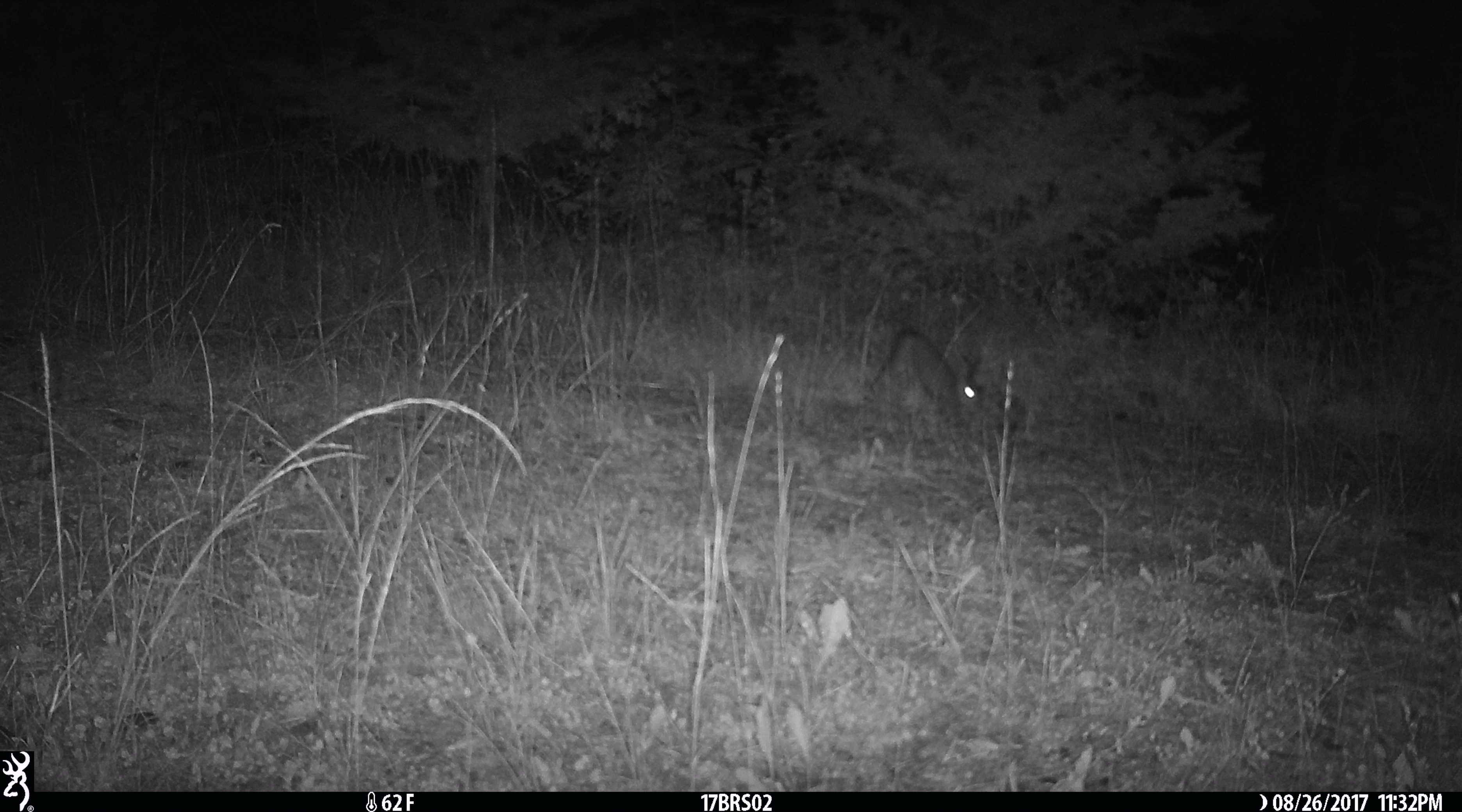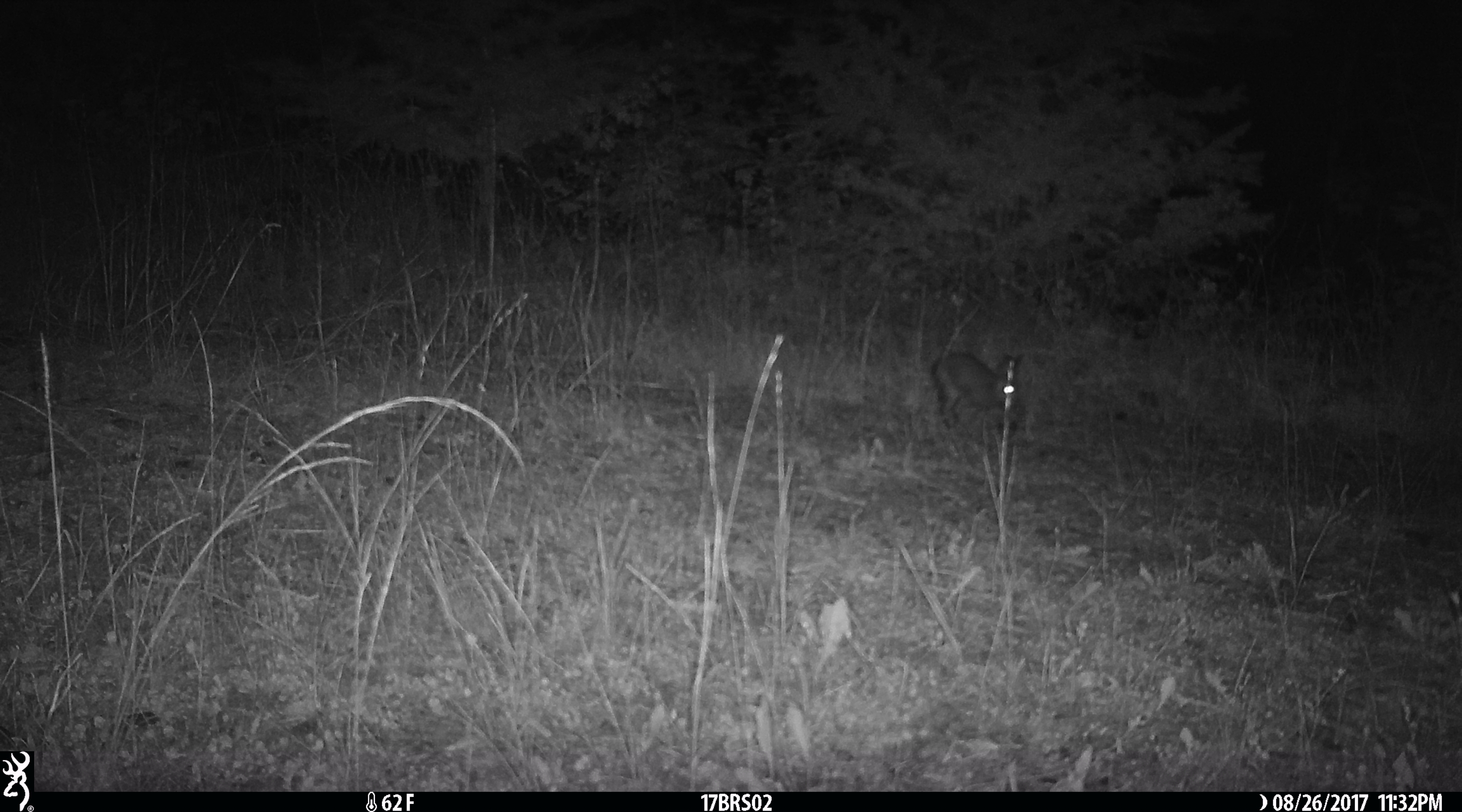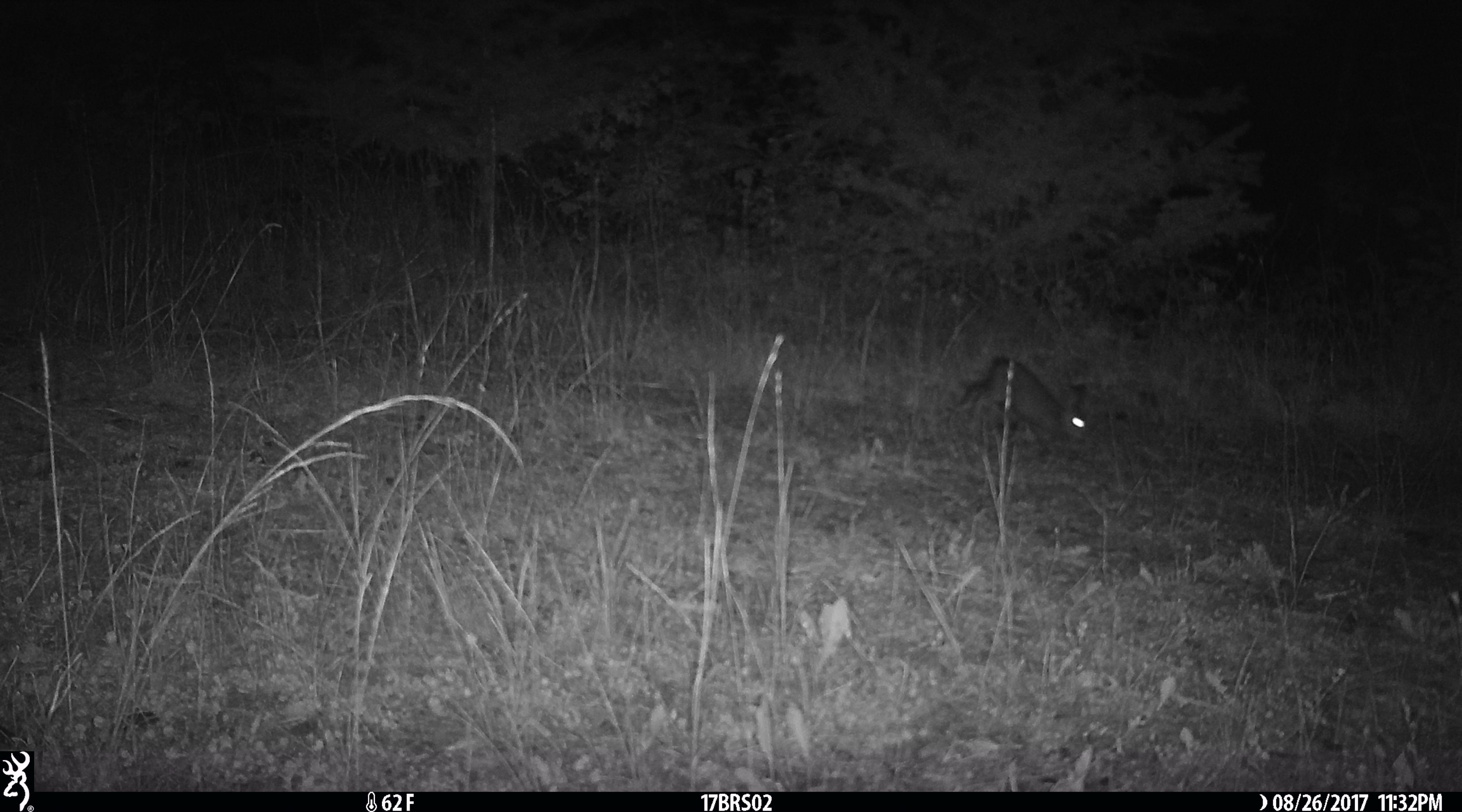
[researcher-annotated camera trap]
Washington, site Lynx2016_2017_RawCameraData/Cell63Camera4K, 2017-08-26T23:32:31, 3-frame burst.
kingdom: Animalia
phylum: Chordata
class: Mammalia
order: Lagomorpha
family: Leporidae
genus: Lepus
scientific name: Lepus americanus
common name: snowshoe hare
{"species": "Lepus americanus (snowshoe hare)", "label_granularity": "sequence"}